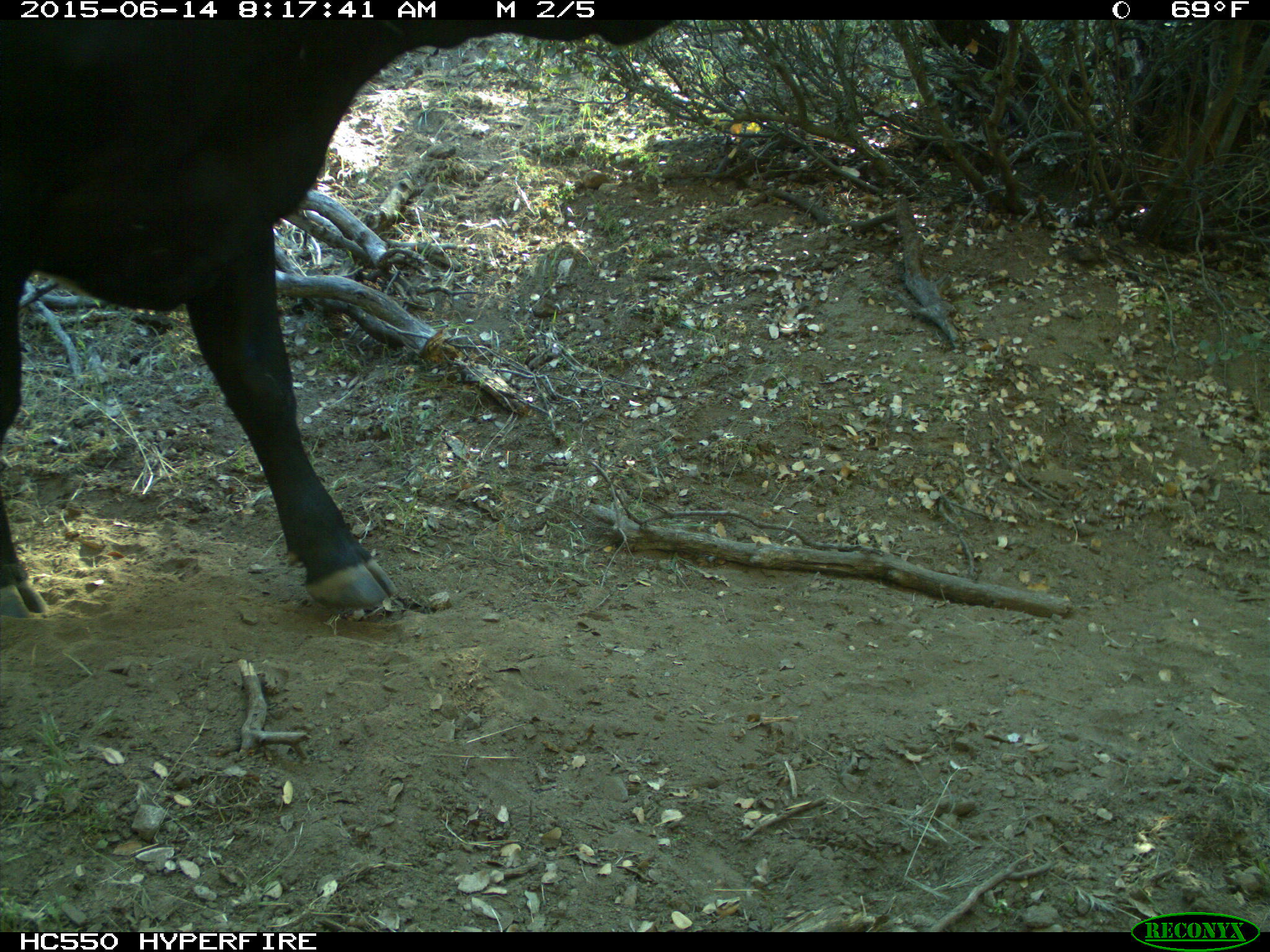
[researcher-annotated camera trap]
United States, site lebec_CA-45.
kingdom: Animalia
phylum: Chordata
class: Mammalia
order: Artiodactyla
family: Bovidae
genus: Bos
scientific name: Bos taurus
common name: domestic cow